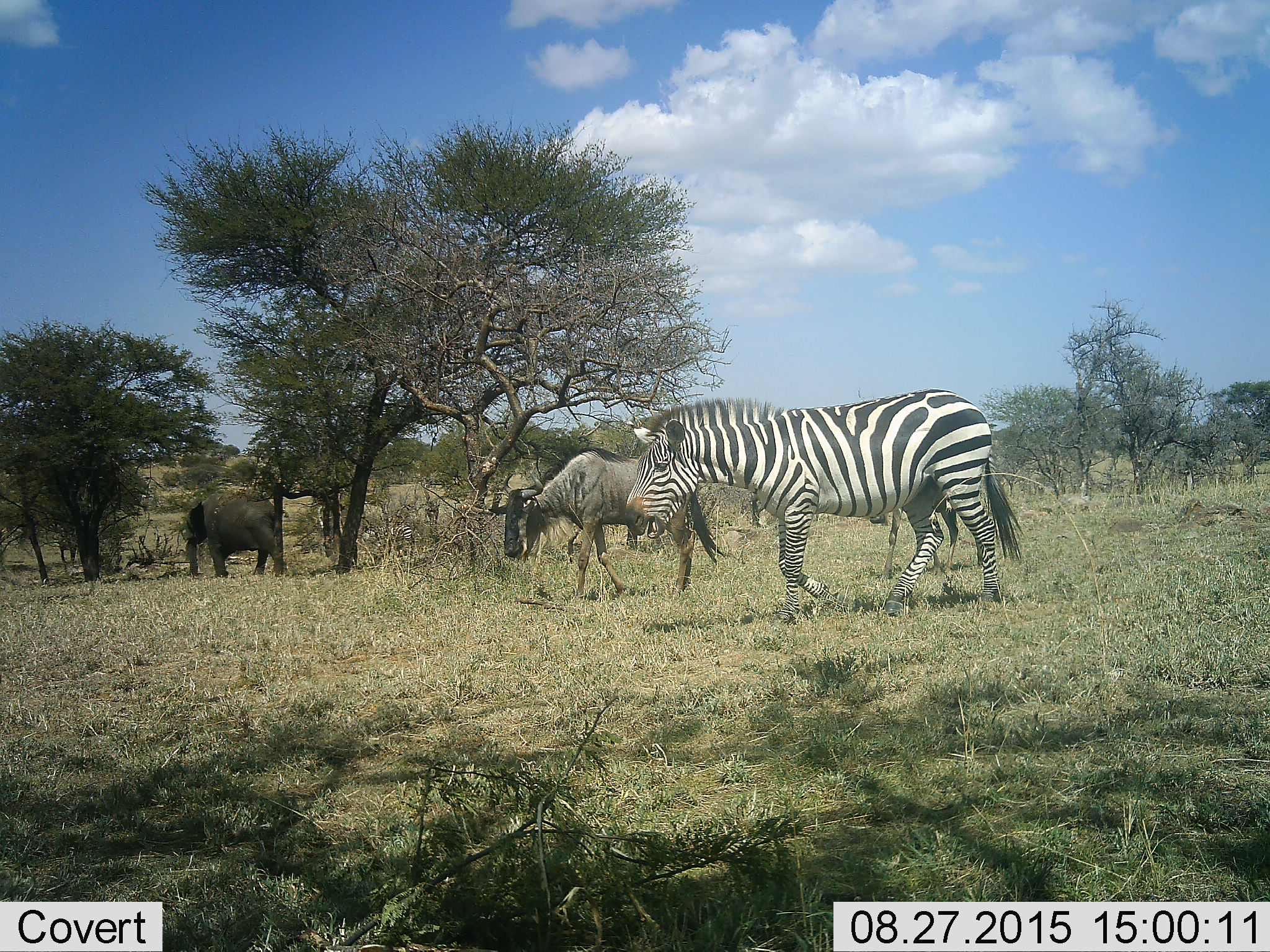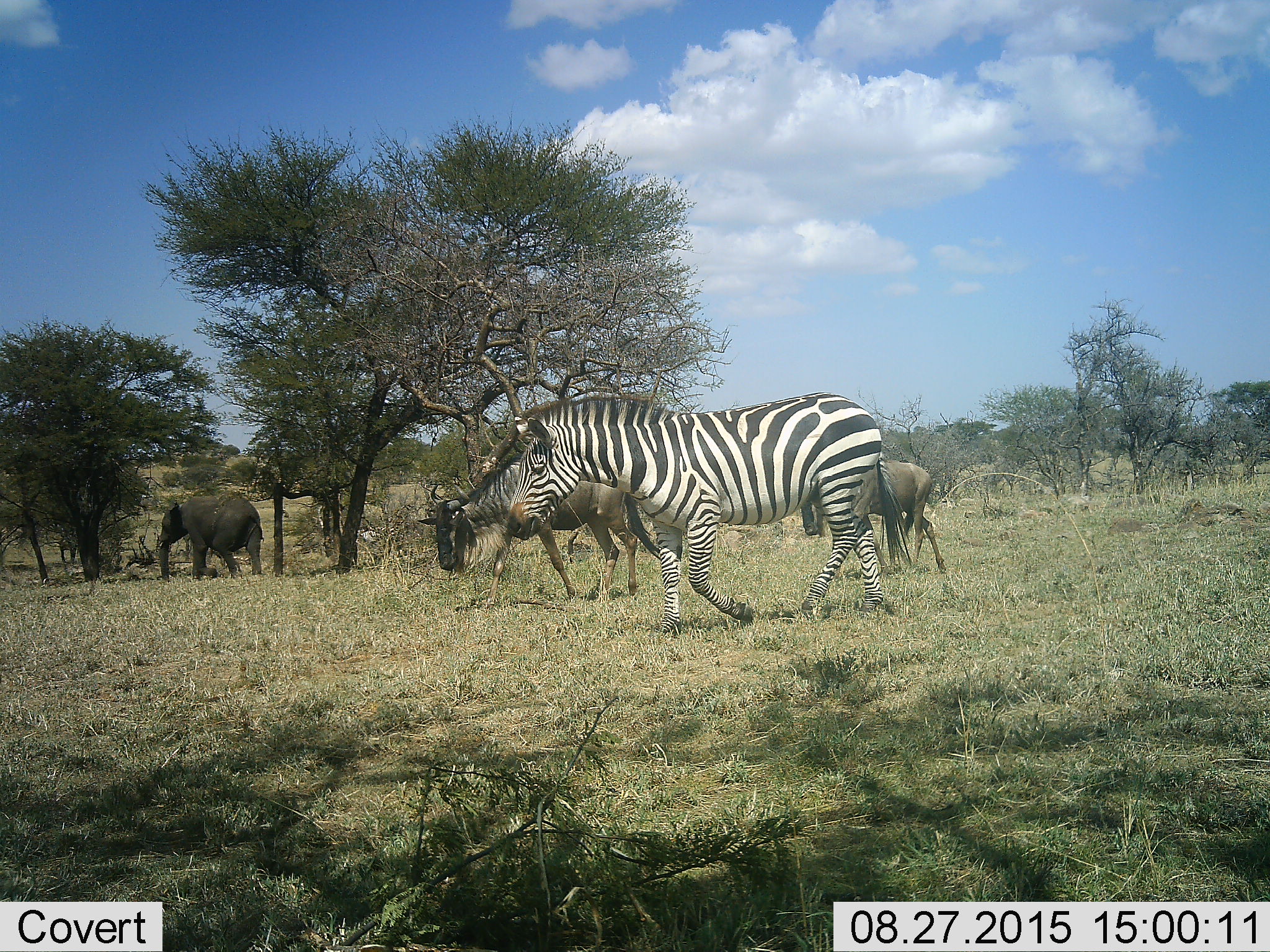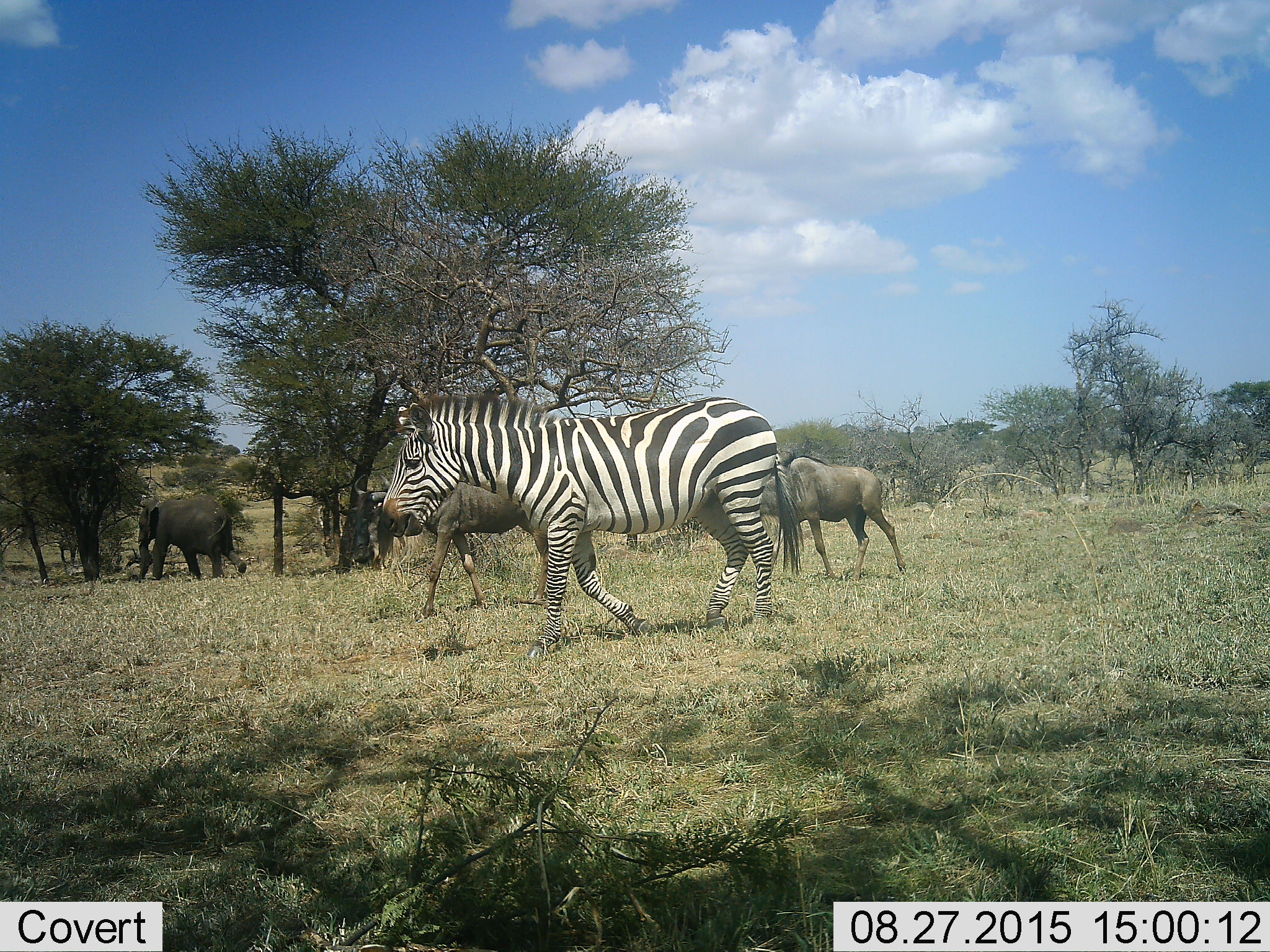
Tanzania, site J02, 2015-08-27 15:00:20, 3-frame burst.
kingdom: Animalia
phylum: Chordata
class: Mammalia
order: Proboscidea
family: Elephantidae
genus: Loxodonta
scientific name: Loxodonta africana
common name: african bush elephant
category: elephant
Elephant (african bush elephant) (Loxodonta africana), count 1. Behavior (volunteer vote fractions): standing 12%, resting 0%, moving 88%, interacting 0%. Young present (vote fraction): 12%. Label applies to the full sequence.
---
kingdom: Animalia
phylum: Chordata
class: Mammalia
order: Artiodactyla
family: Bovidae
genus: Connochaetes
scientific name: Connochaetes taurinus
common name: blue wildebeest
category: wildebeest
Wildebeest (blue wildebeest) (Connochaetes taurinus), count 2. Behavior (volunteer vote fractions): standing 12%, resting 0%, moving 88%, interacting 0%. Young present (vote fraction): 12%. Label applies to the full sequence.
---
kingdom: Animalia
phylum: Chordata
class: Mammalia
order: Perissodactyla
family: Equidae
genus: Equus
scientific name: Equus quagga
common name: plains zebra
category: zebra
Zebra (plains zebra) (Equus quagga), count 1. Behavior (volunteer vote fractions): standing 20%, resting 0%, moving 70%, interacting 10%. Young present (vote fraction): 0%. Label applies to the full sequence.